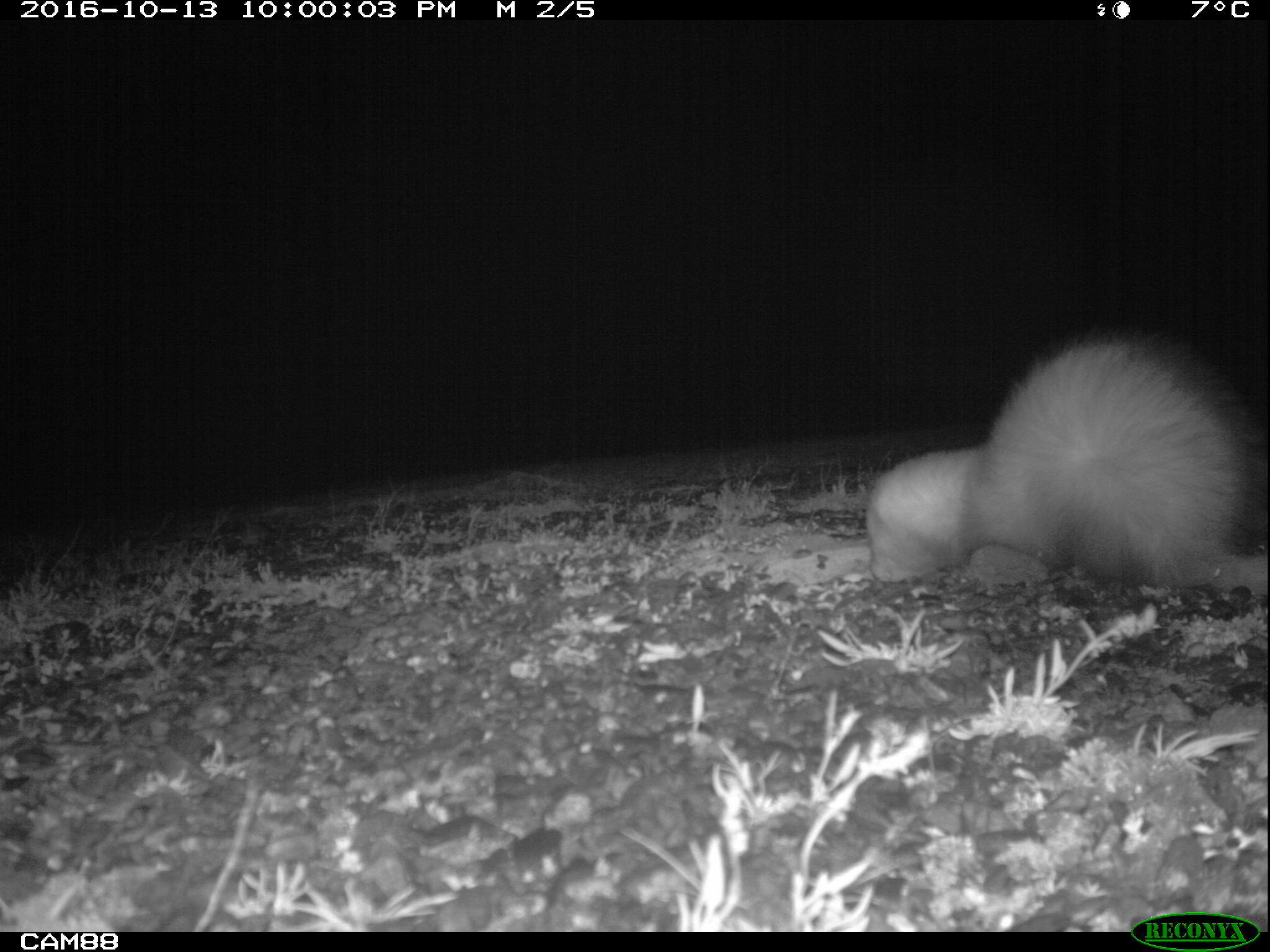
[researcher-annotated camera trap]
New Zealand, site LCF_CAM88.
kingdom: Animalia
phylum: Chordata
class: Mammalia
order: Carnivora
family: Mustelidae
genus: Mustela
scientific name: Mustela furo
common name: ferret